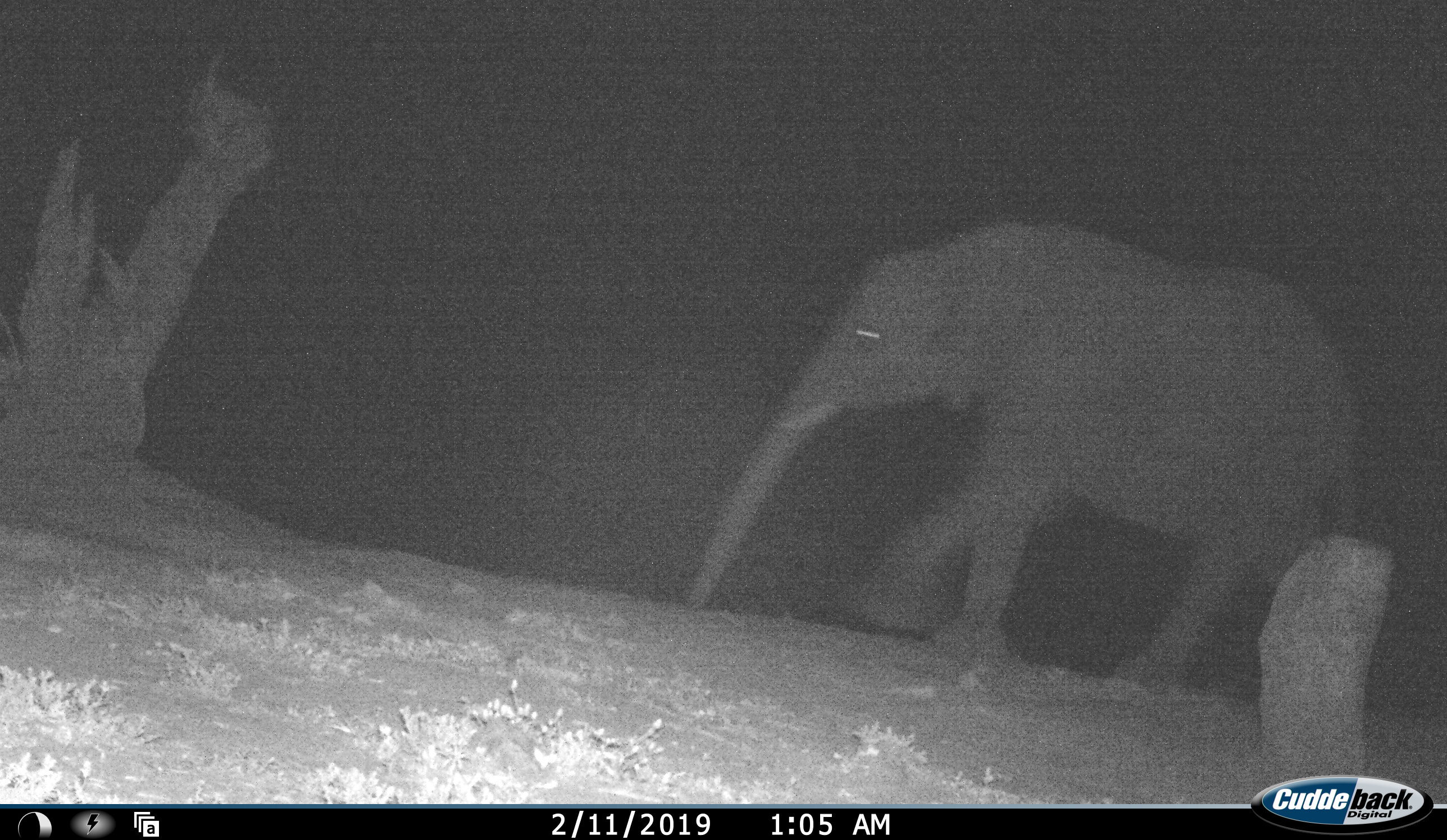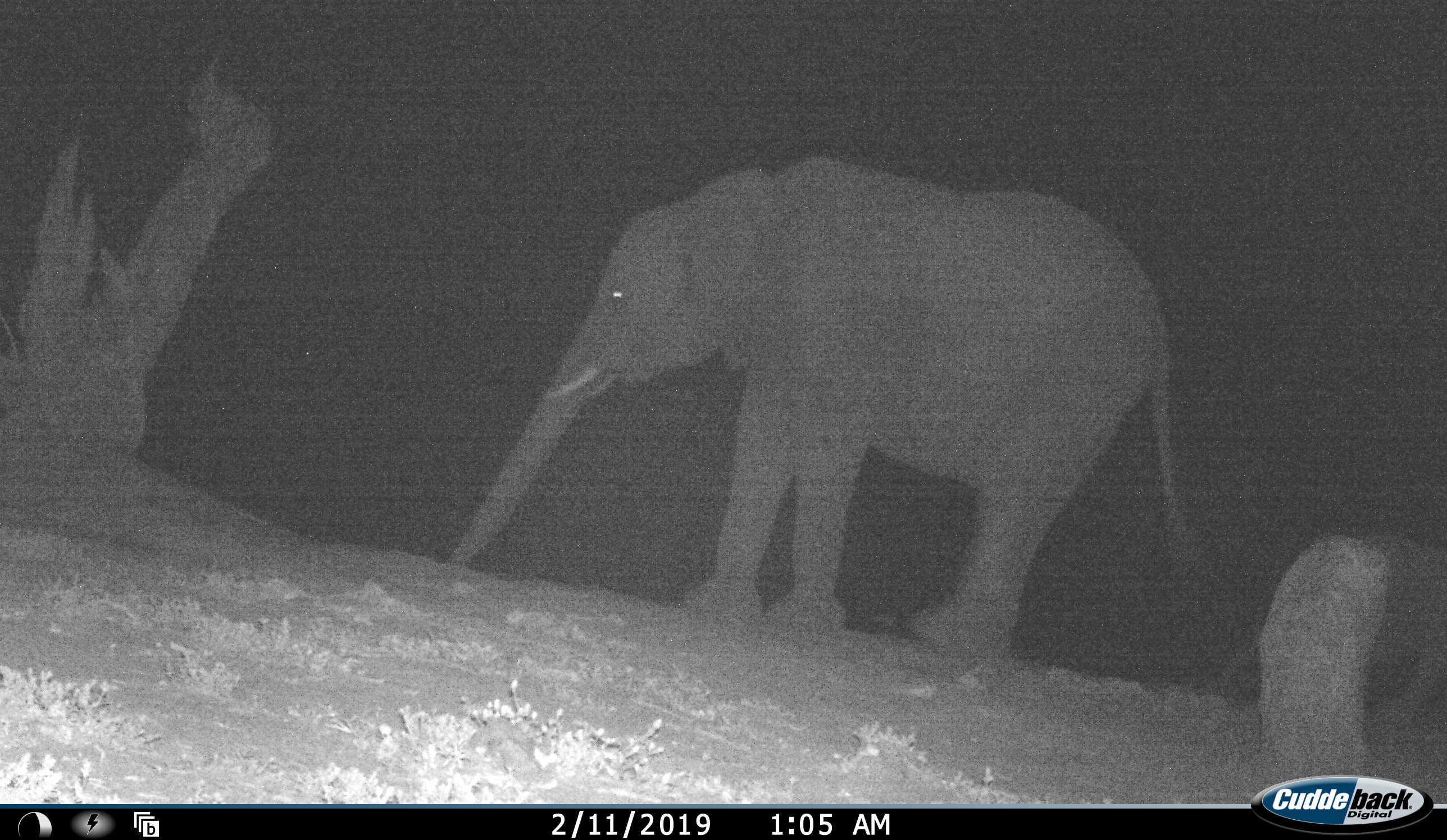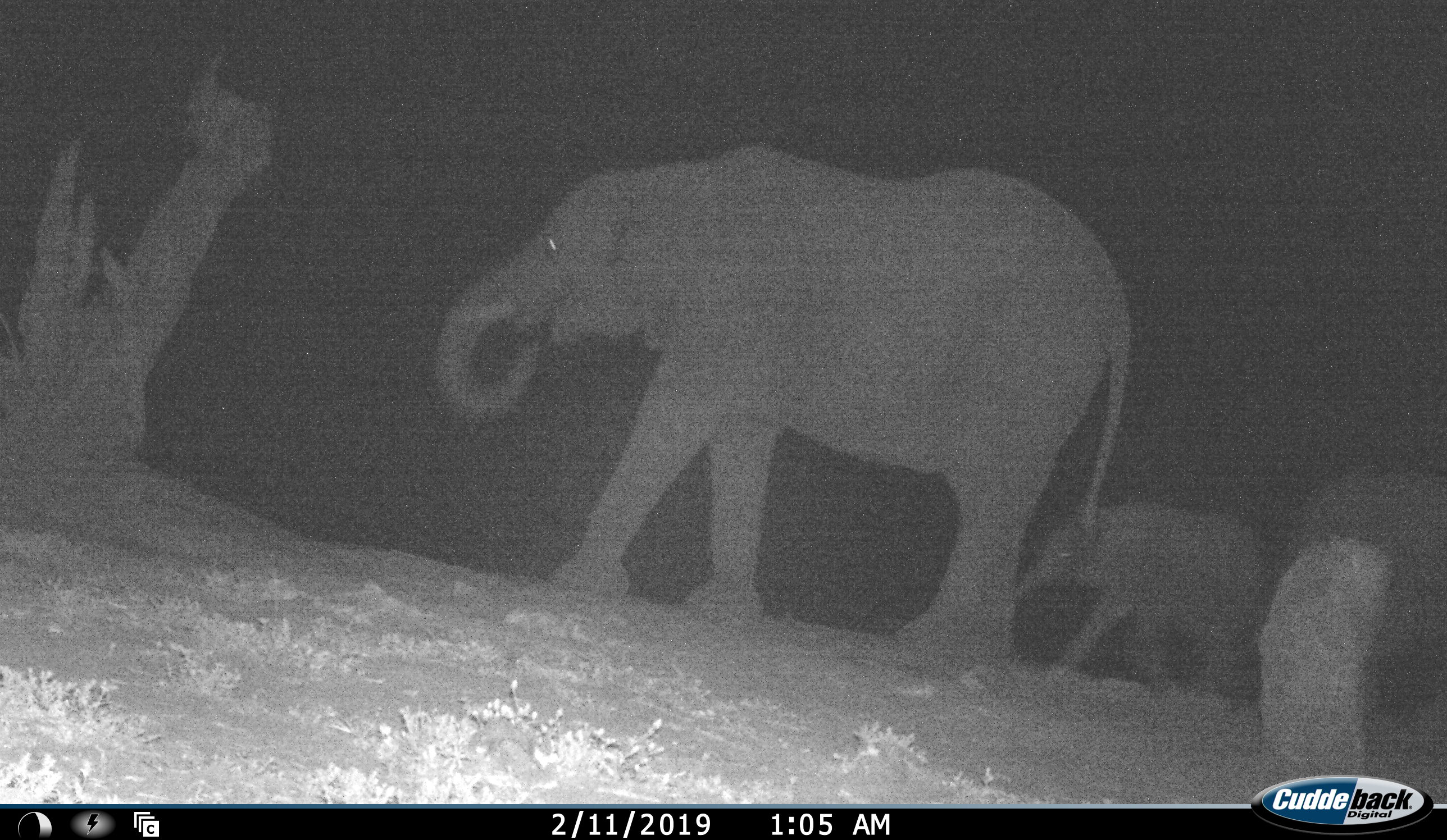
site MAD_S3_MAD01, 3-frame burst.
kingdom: Animalia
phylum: Chordata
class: Mammalia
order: Proboscidea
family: Elephantidae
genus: Loxodonta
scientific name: Loxodonta africana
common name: african bush elephant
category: elephant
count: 3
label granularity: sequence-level